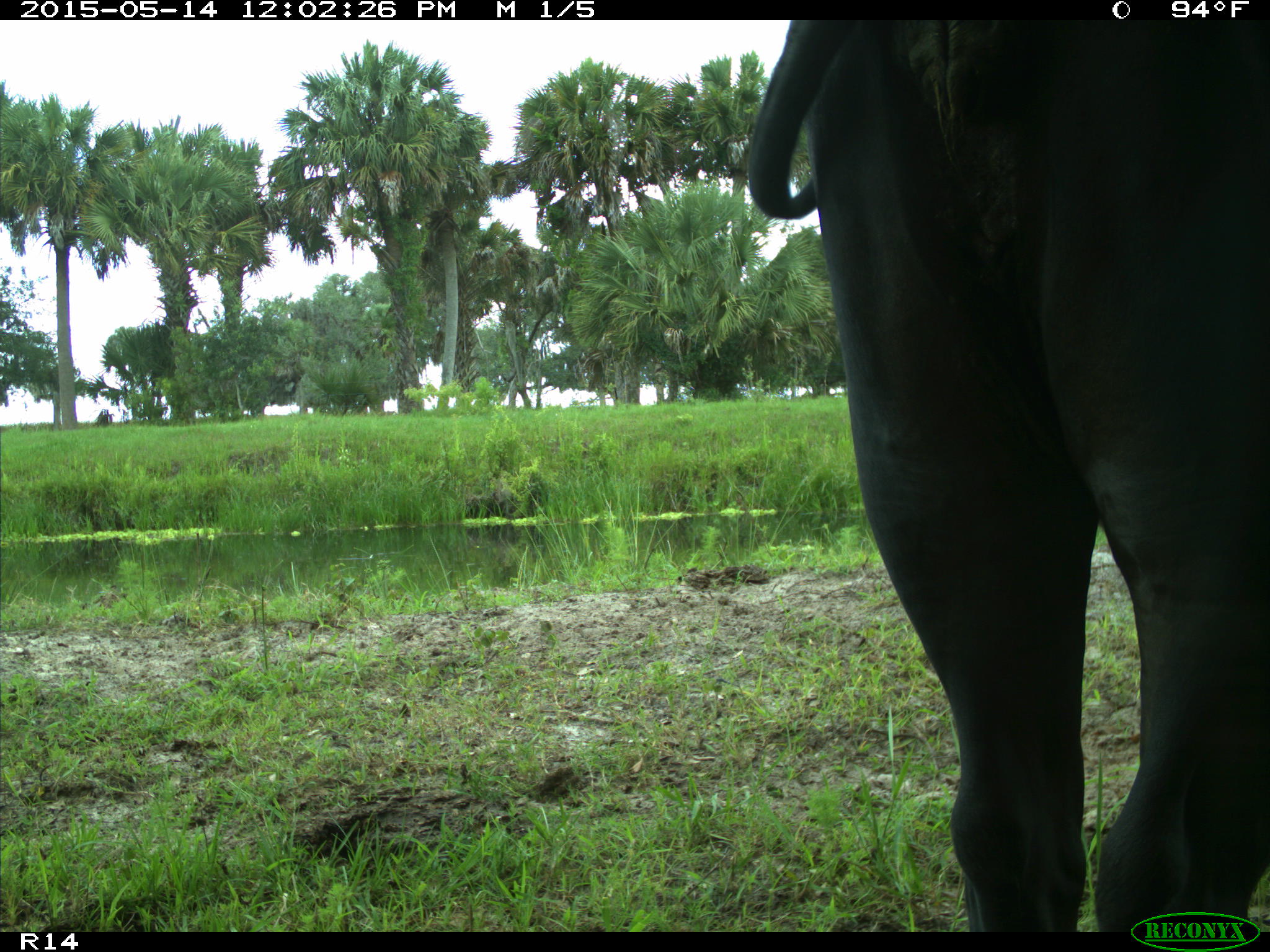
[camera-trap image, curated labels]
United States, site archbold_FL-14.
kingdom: Animalia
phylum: Chordata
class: Mammalia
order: Artiodactyla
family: Bovidae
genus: Bos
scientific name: Bos taurus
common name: domestic cow